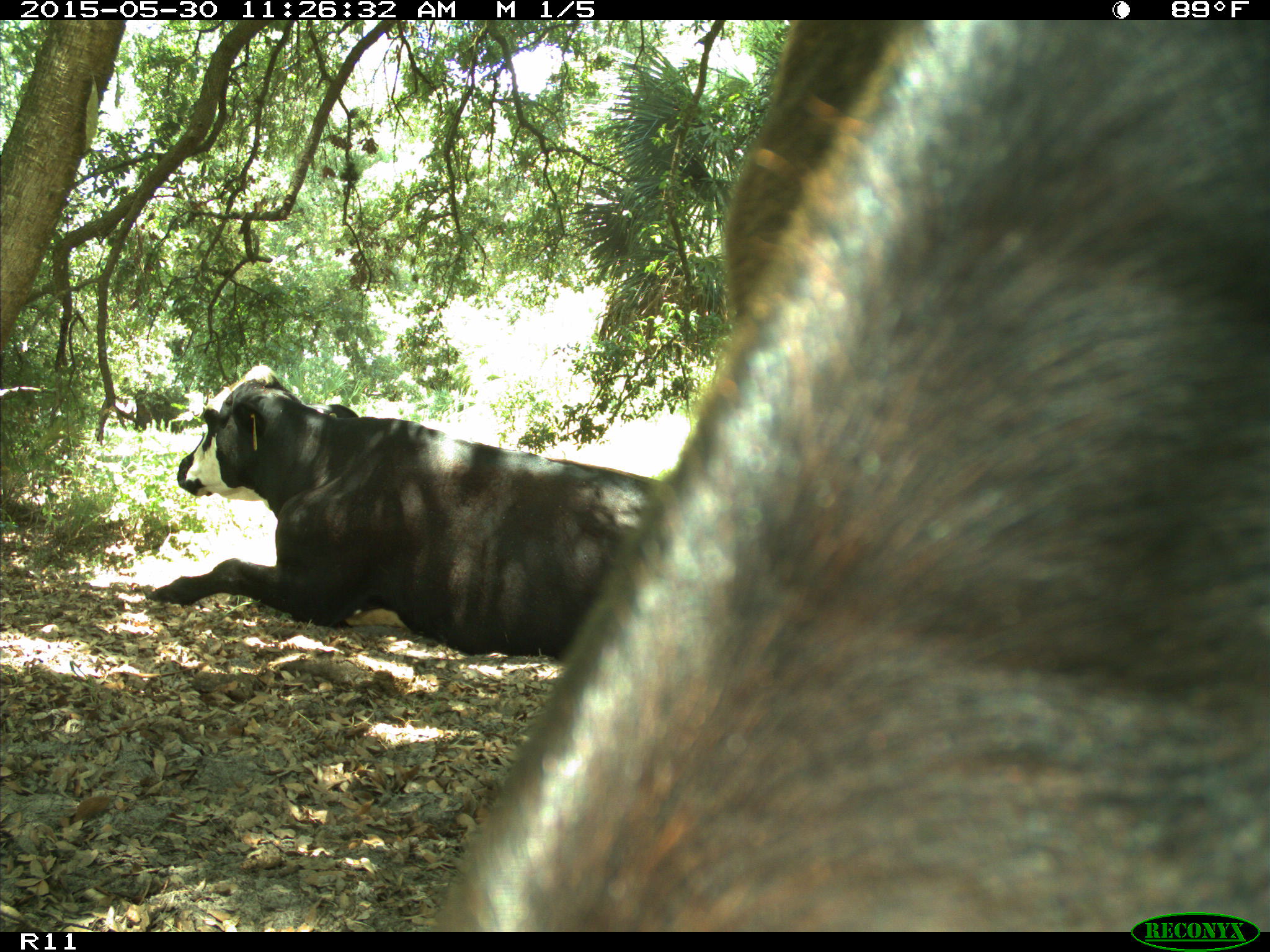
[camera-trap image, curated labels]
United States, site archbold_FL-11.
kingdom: Animalia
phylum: Chordata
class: Mammalia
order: Artiodactyla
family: Bovidae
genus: Bos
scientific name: Bos taurus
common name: domestic cow